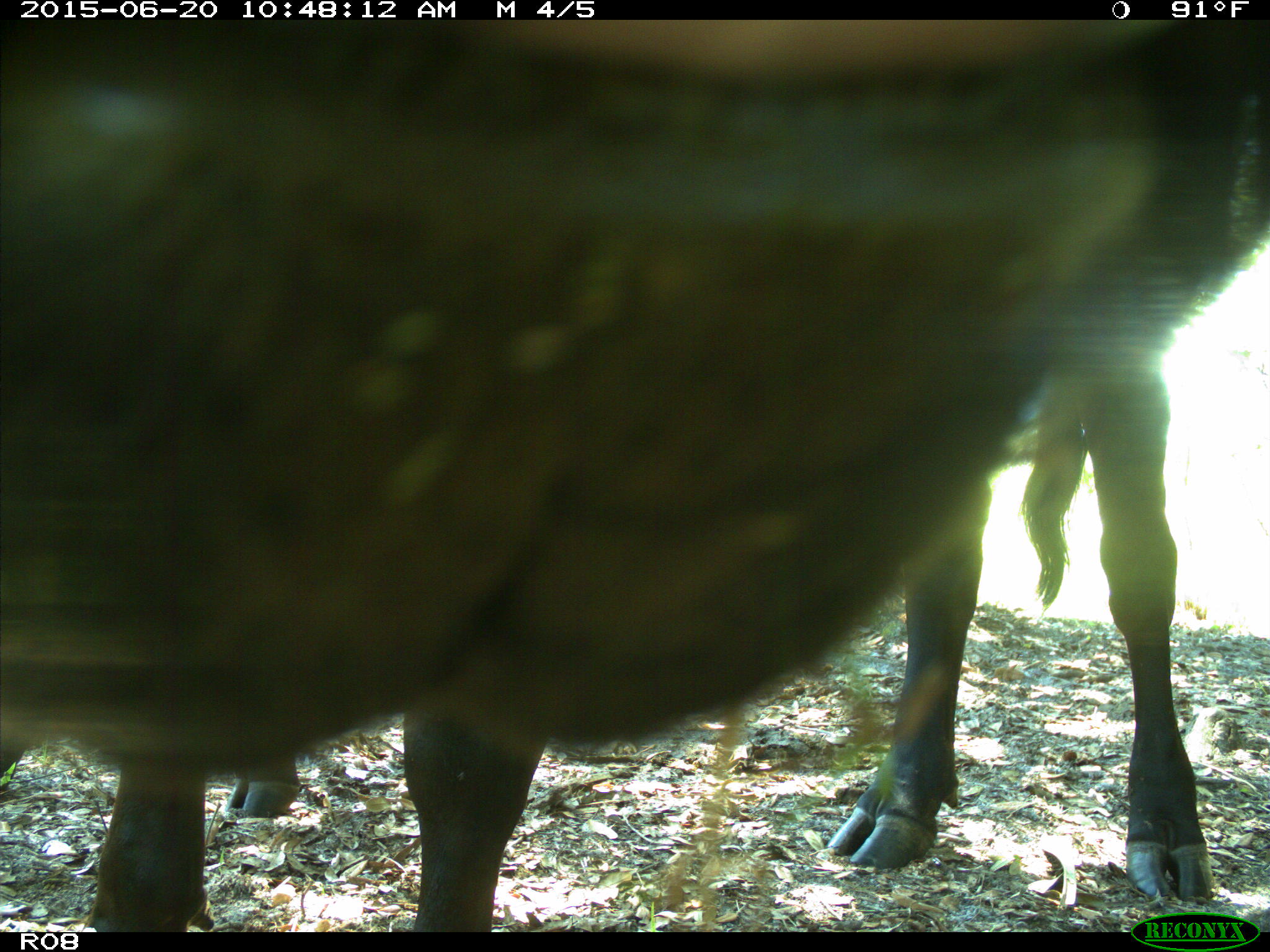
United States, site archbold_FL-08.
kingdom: Animalia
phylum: Chordata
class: Mammalia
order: Artiodactyla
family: Bovidae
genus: Bos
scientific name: Bos taurus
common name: domestic cow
Bos taurus (domestic cow).